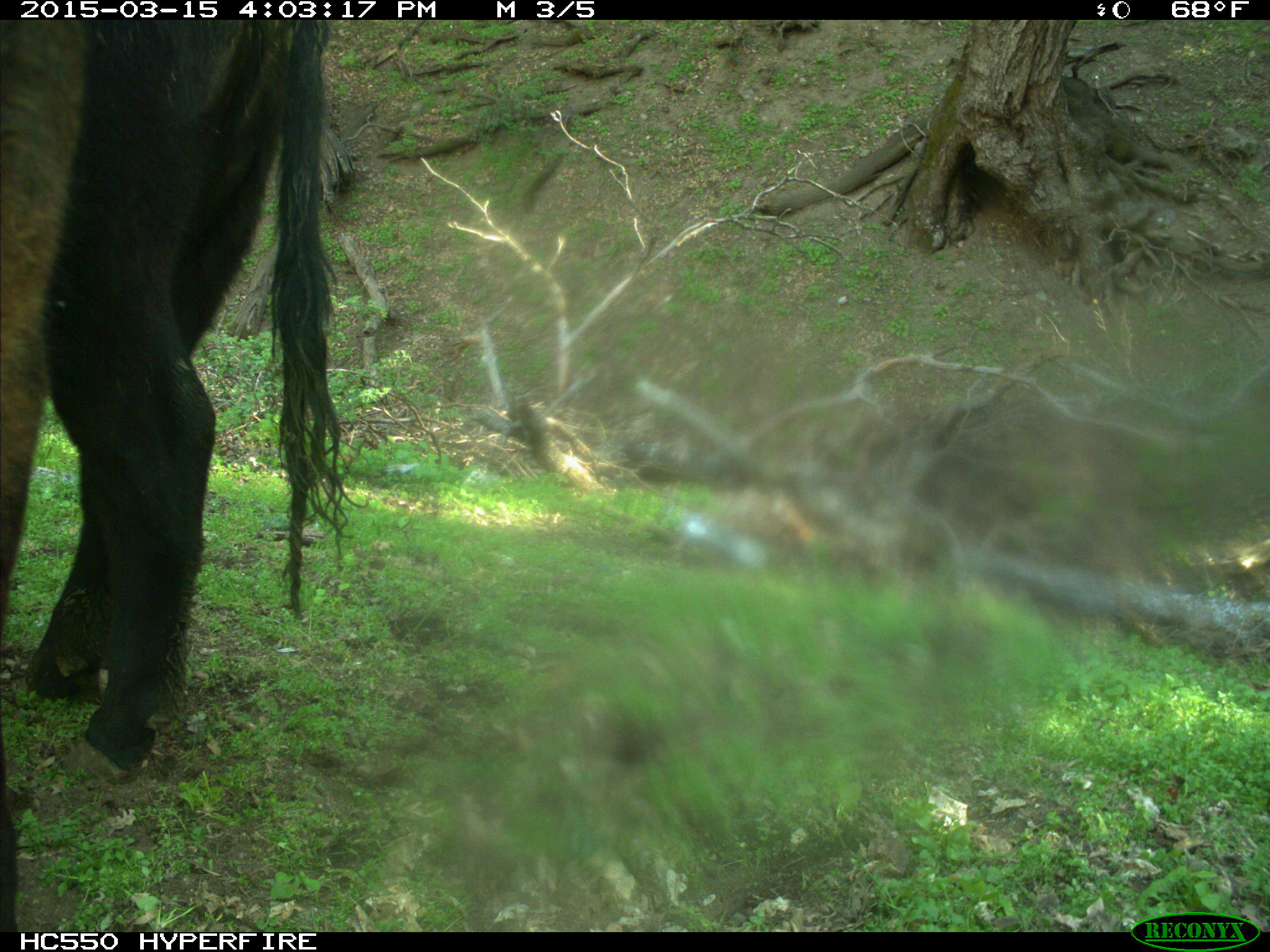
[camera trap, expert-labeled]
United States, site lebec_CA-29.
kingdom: Animalia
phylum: Chordata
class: Mammalia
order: Artiodactyla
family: Bovidae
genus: Bos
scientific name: Bos taurus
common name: domestic cow